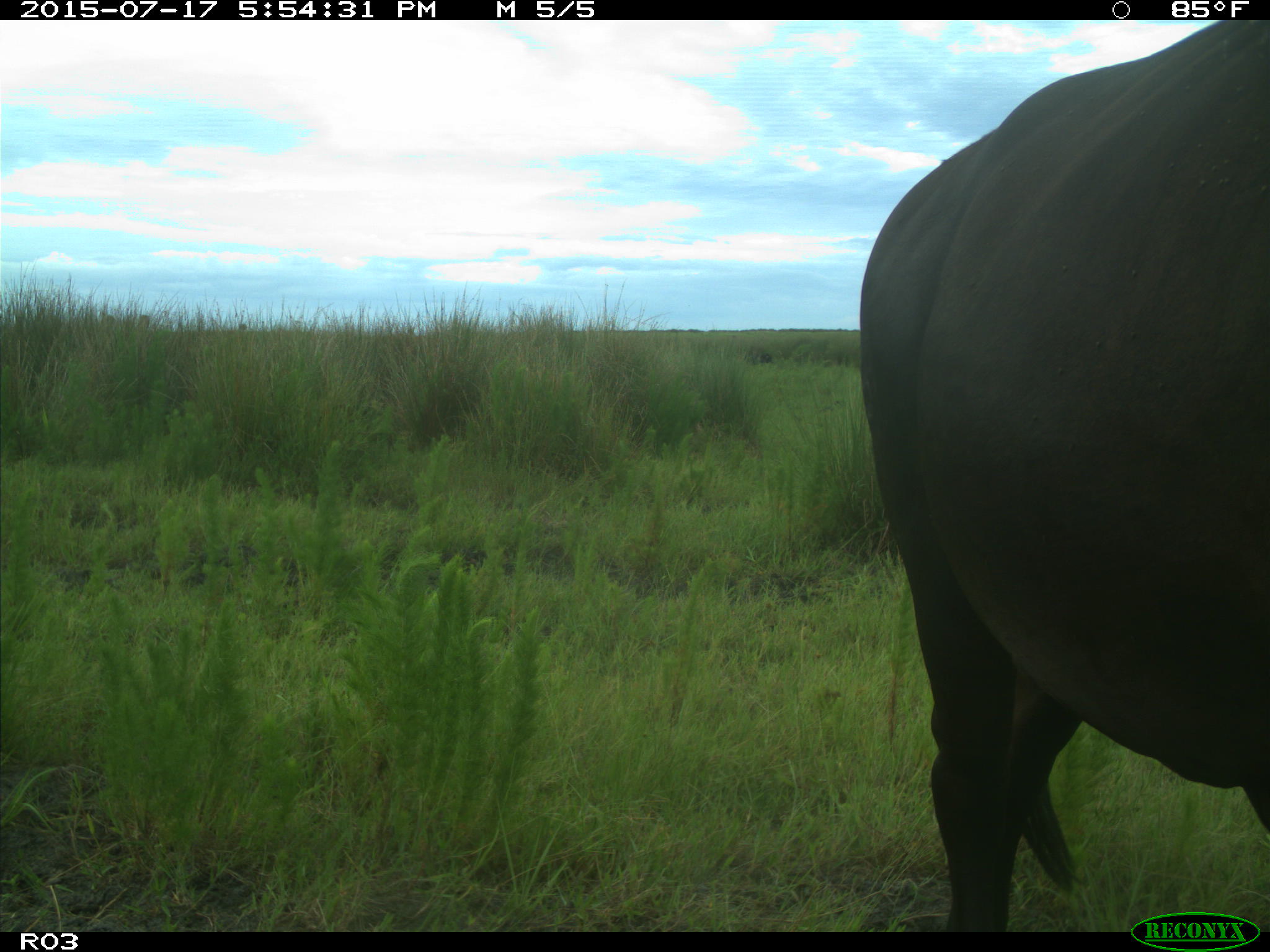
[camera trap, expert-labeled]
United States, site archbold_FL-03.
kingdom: Animalia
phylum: Chordata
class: Mammalia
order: Artiodactyla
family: Bovidae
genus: Bos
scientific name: Bos taurus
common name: domestic cow